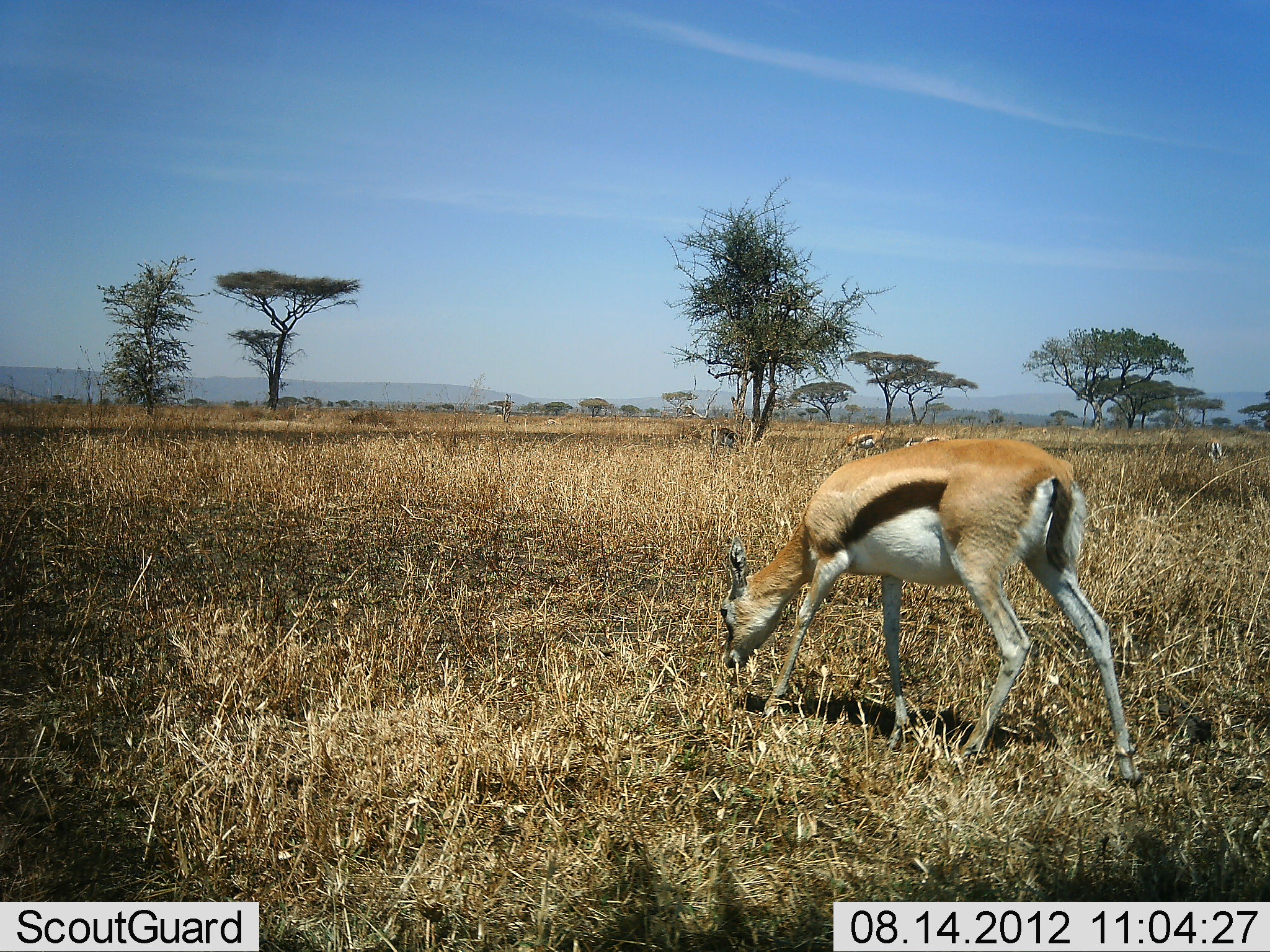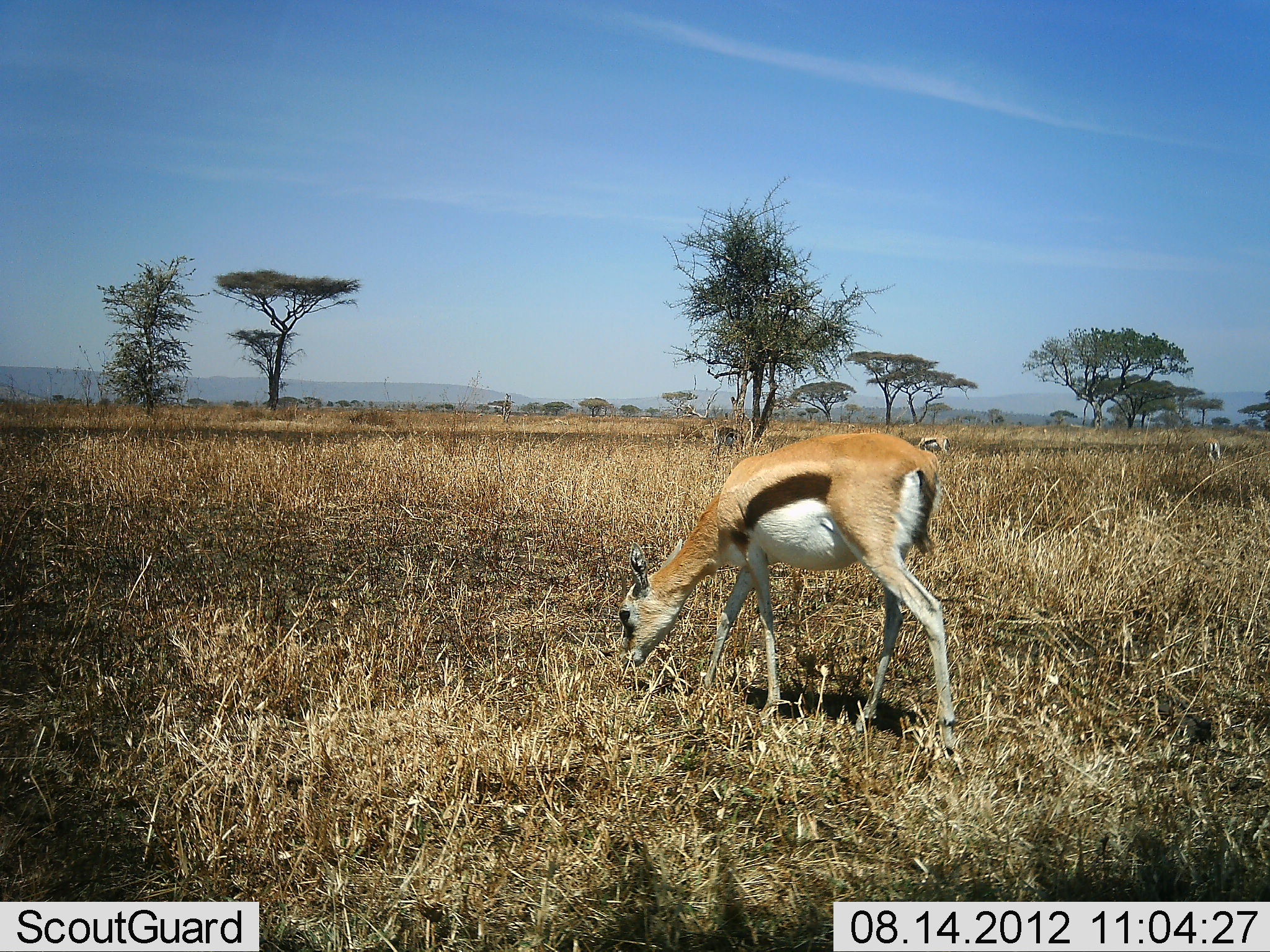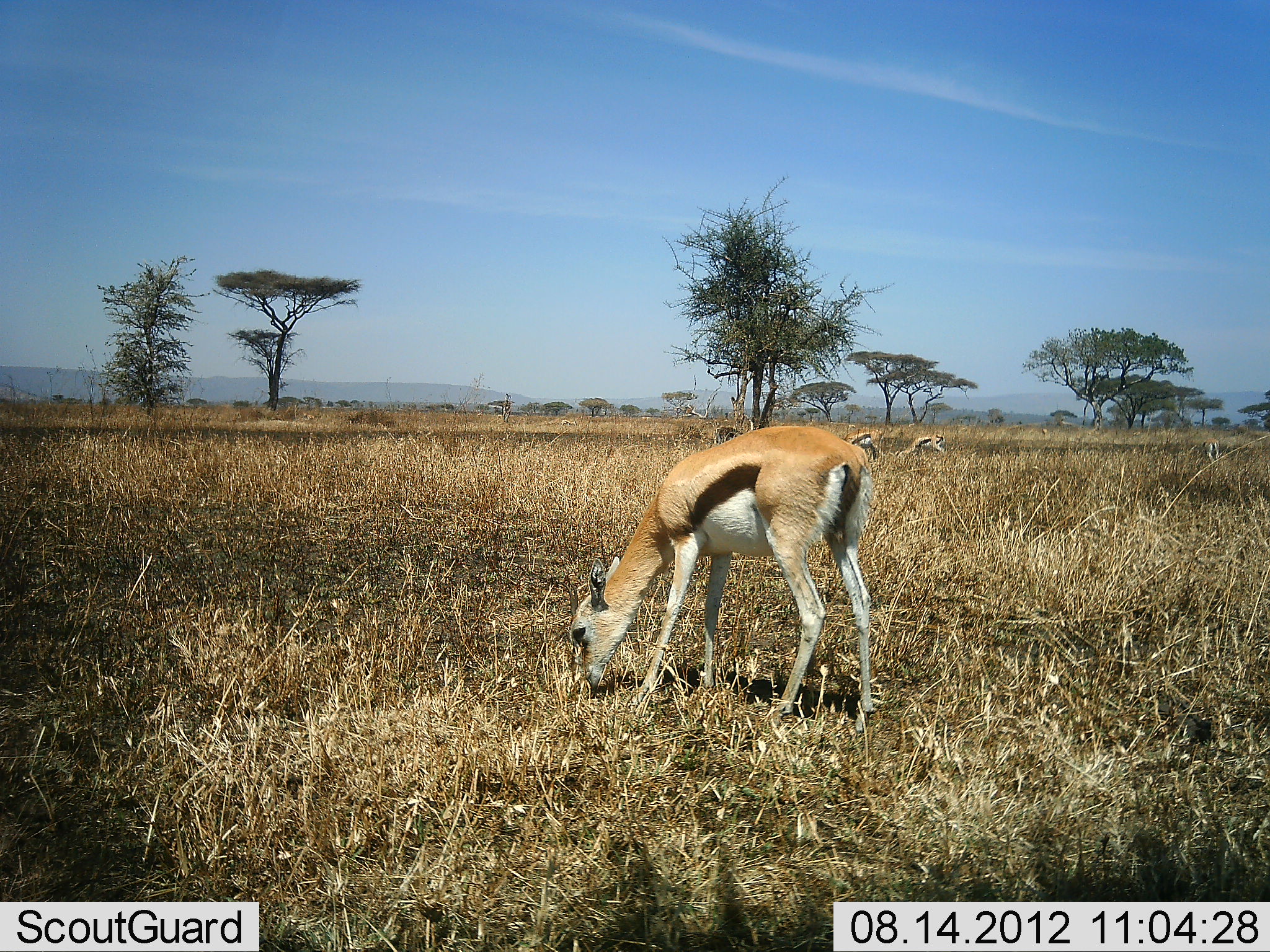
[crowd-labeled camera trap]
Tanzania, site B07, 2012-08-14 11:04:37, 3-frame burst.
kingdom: Animalia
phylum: Chordata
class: Mammalia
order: Artiodactyla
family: Bovidae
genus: Eudorcas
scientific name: Eudorcas thomsonii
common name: thomson's gazelle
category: gazellethomsons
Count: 3.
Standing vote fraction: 30%.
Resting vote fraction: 0%.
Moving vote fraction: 40%.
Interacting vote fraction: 0%.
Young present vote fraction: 0%.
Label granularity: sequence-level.